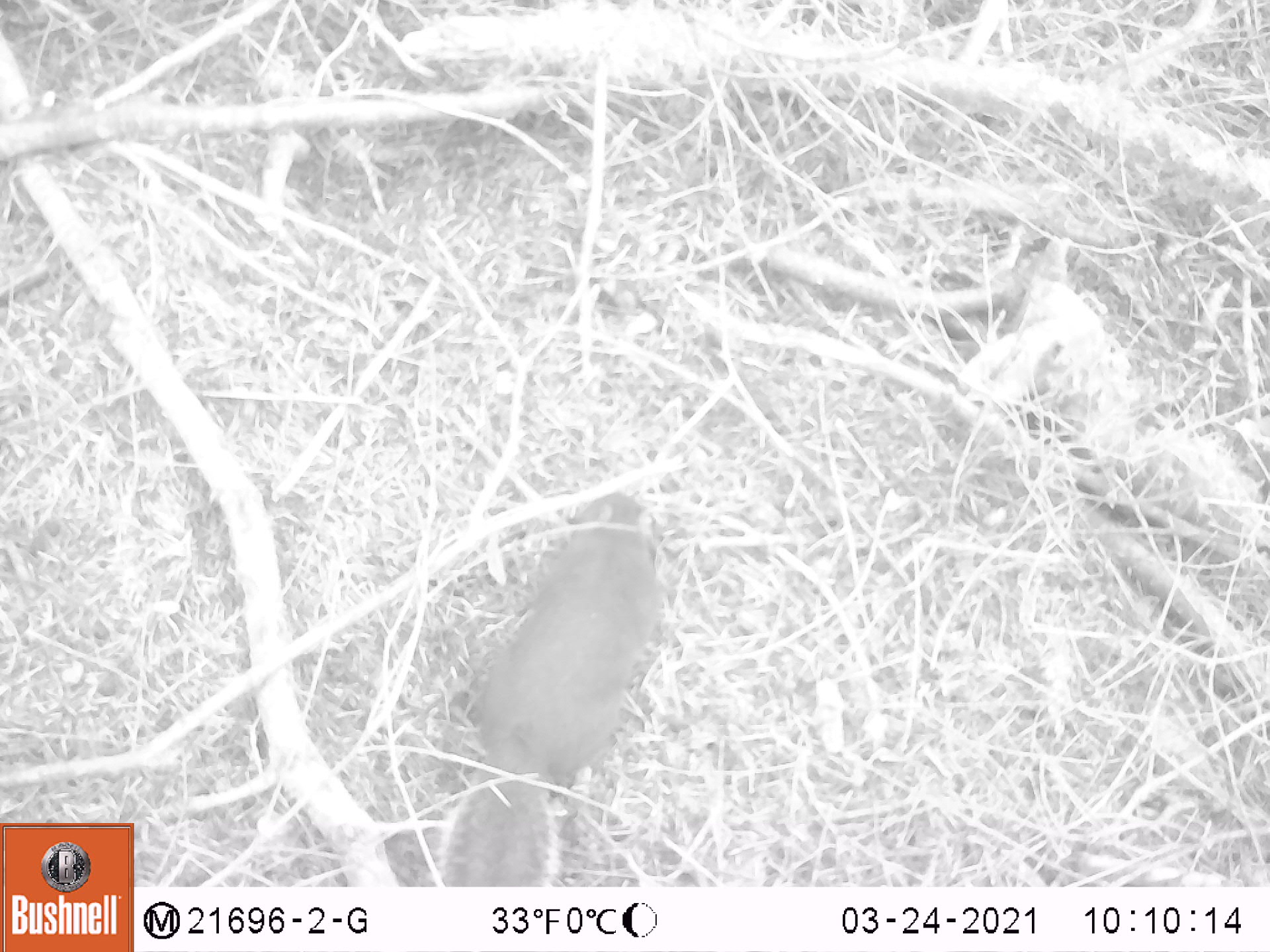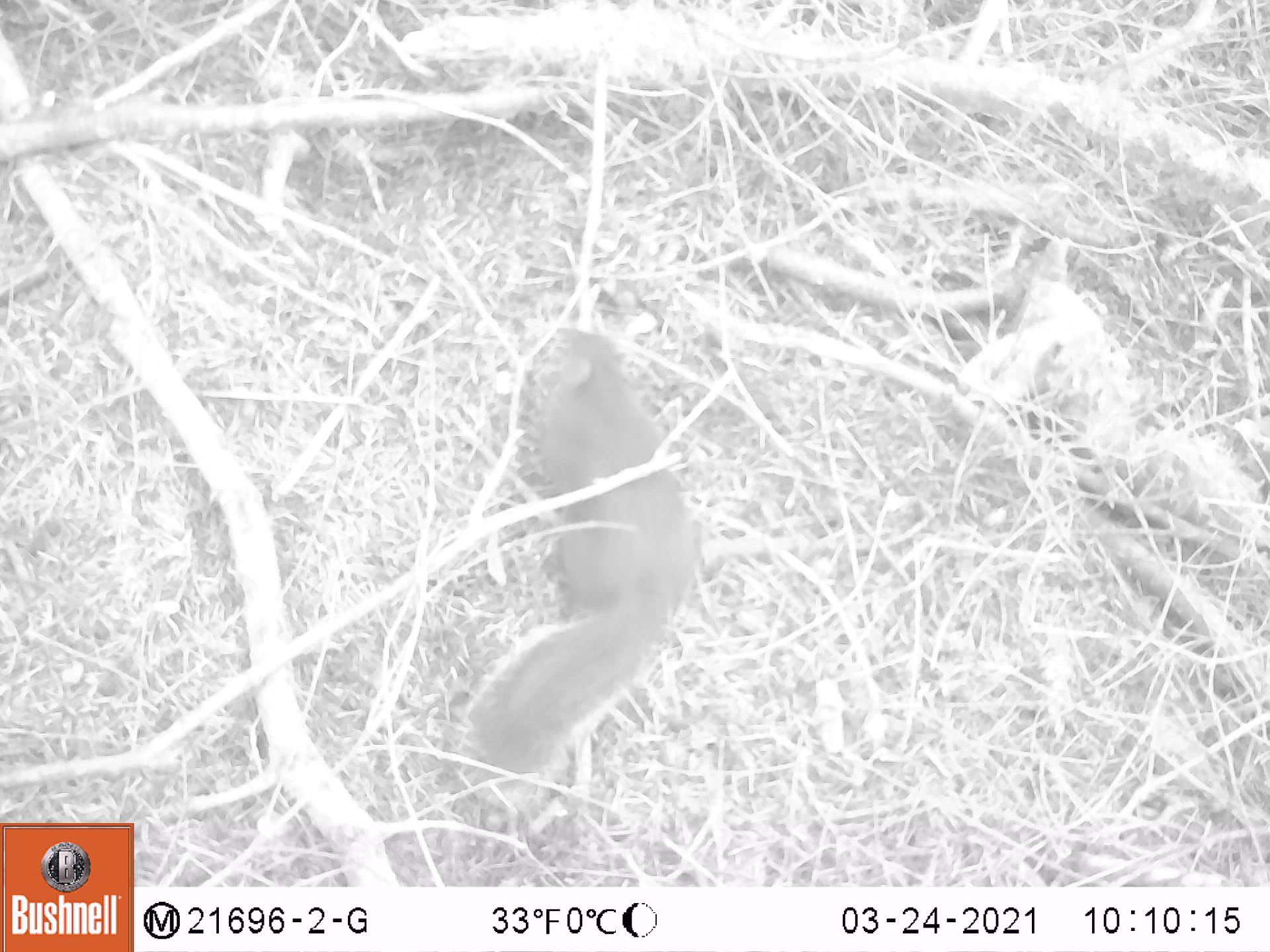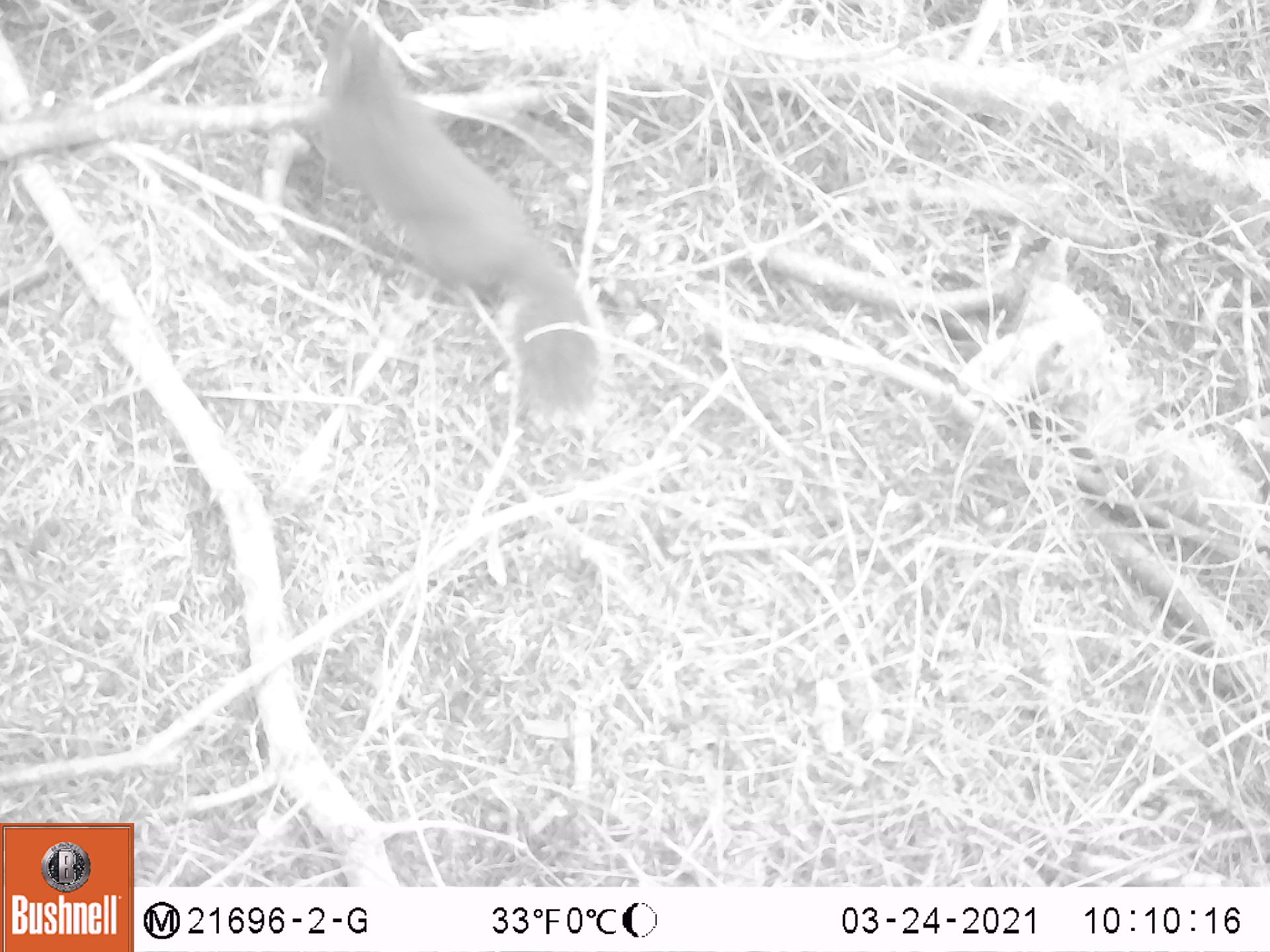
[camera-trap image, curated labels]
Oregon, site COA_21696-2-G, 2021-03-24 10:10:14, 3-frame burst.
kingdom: Animalia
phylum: Chordata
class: Mammalia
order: Rodentia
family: Sciuridae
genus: Tamiasciurus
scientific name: Tamiasciurus douglasii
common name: douglas squirrel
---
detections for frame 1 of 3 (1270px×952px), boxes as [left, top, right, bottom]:
douglas squirrel: [412, 476, 696, 885]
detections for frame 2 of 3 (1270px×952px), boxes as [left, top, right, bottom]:
douglas squirrel: [441, 302, 716, 822]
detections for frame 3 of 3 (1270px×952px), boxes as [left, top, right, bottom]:
douglas squirrel: [283, 13, 643, 443]